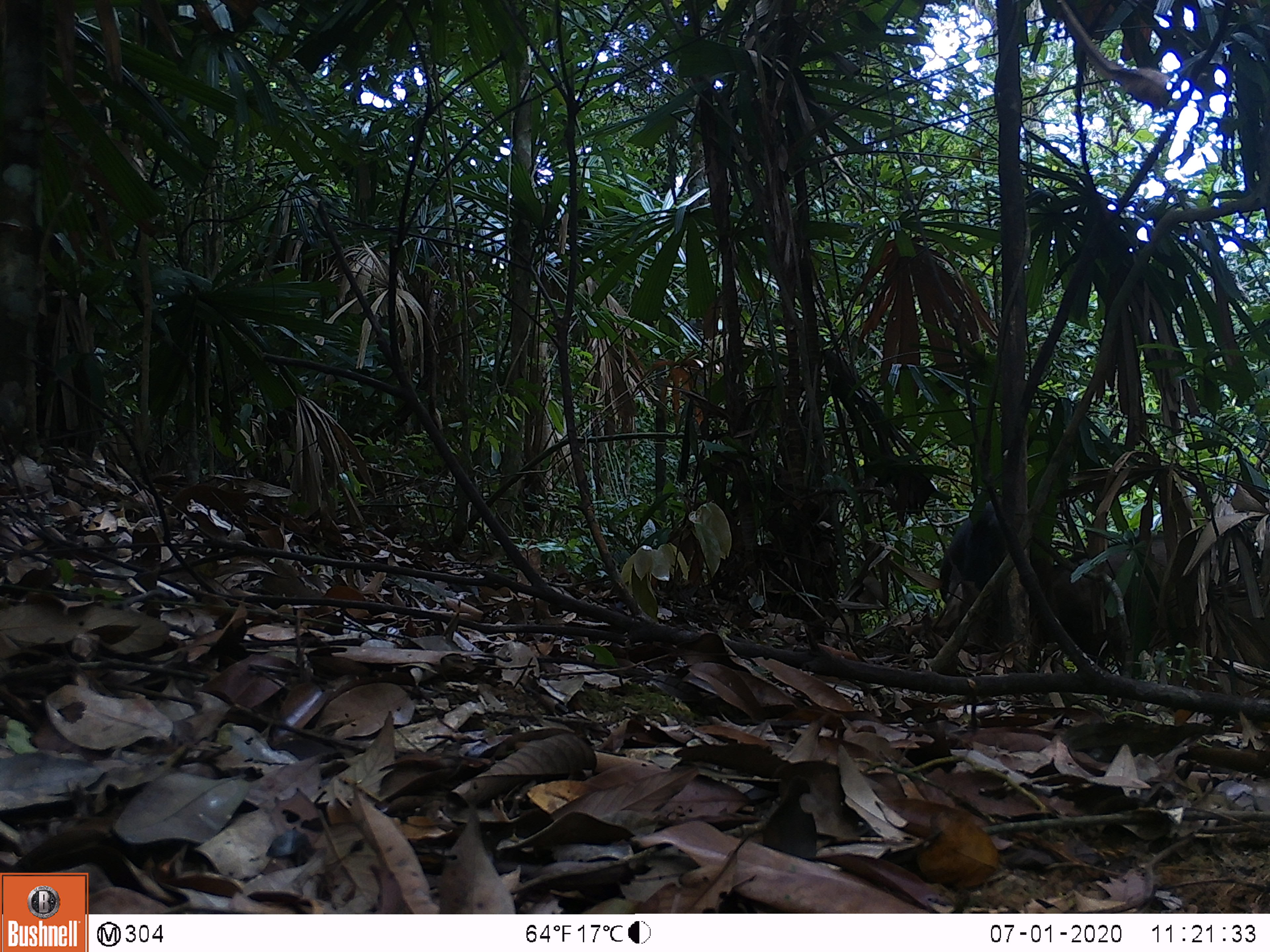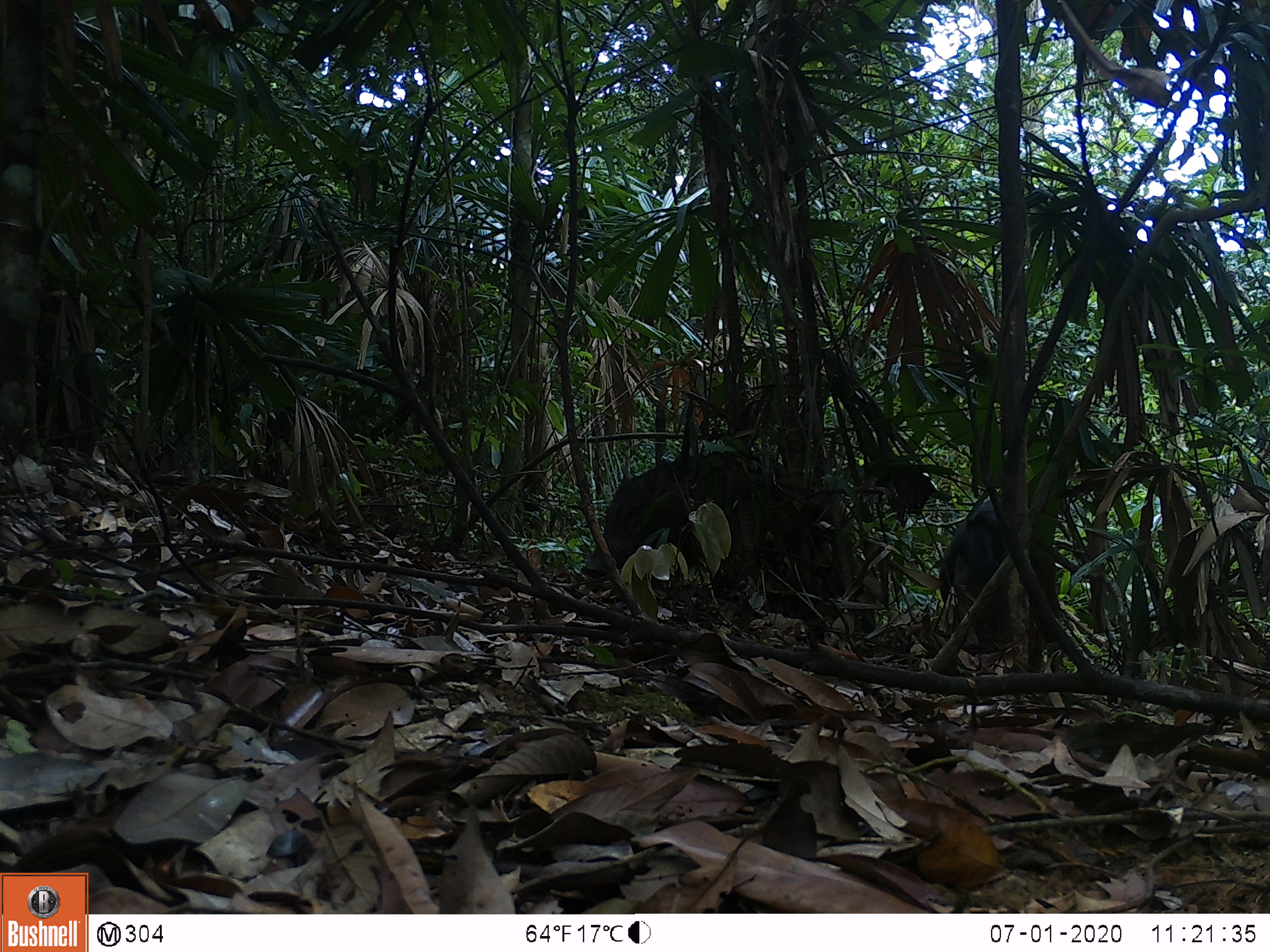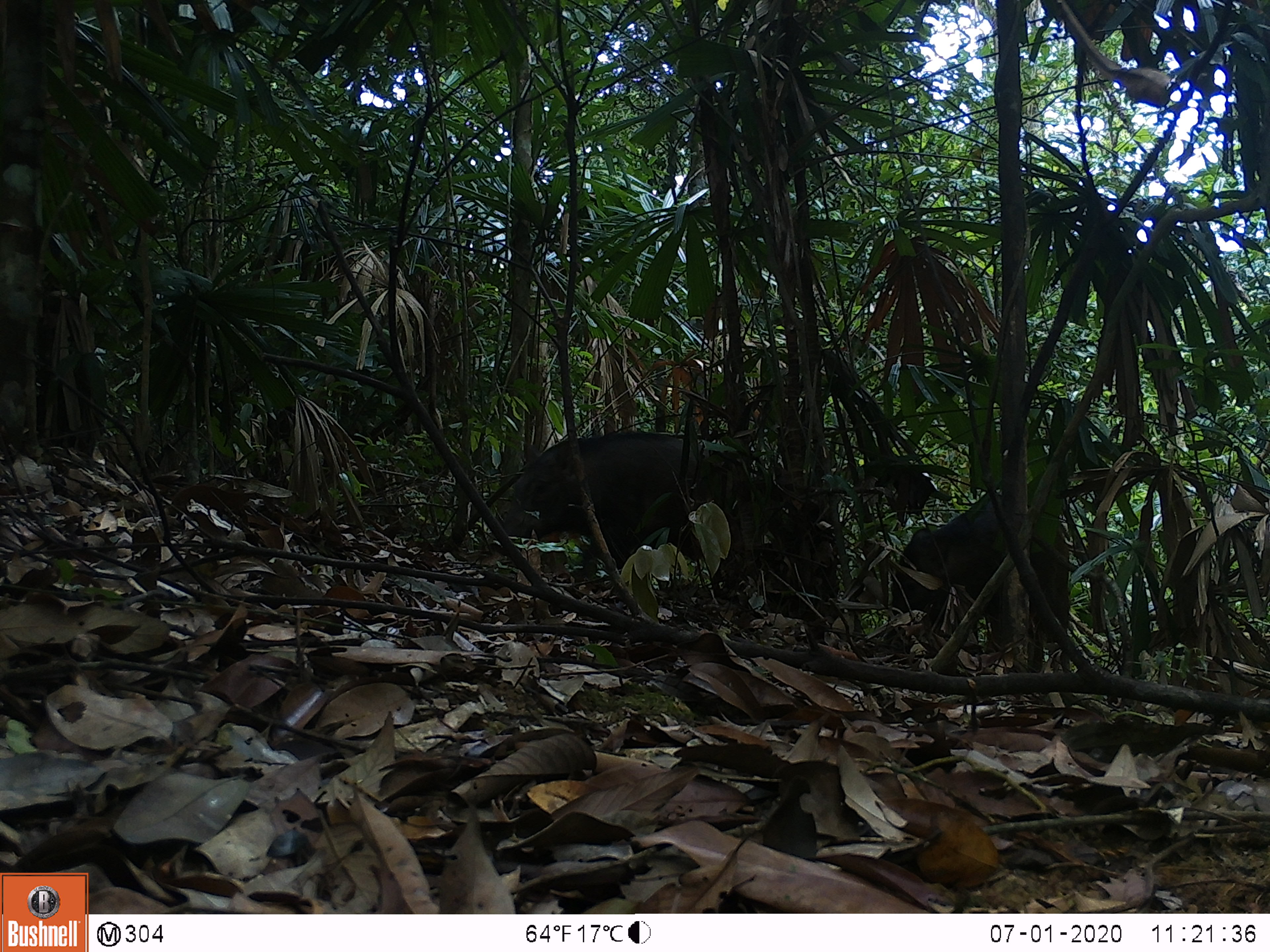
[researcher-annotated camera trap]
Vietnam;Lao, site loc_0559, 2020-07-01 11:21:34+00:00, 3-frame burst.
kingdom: Animalia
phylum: Chordata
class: Mammalia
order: Artiodactyla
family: Suidae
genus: Sus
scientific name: Sus scrofa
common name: eurasian wild pig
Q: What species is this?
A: Eurasian wild pig (Sus scrofa).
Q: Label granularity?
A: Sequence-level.